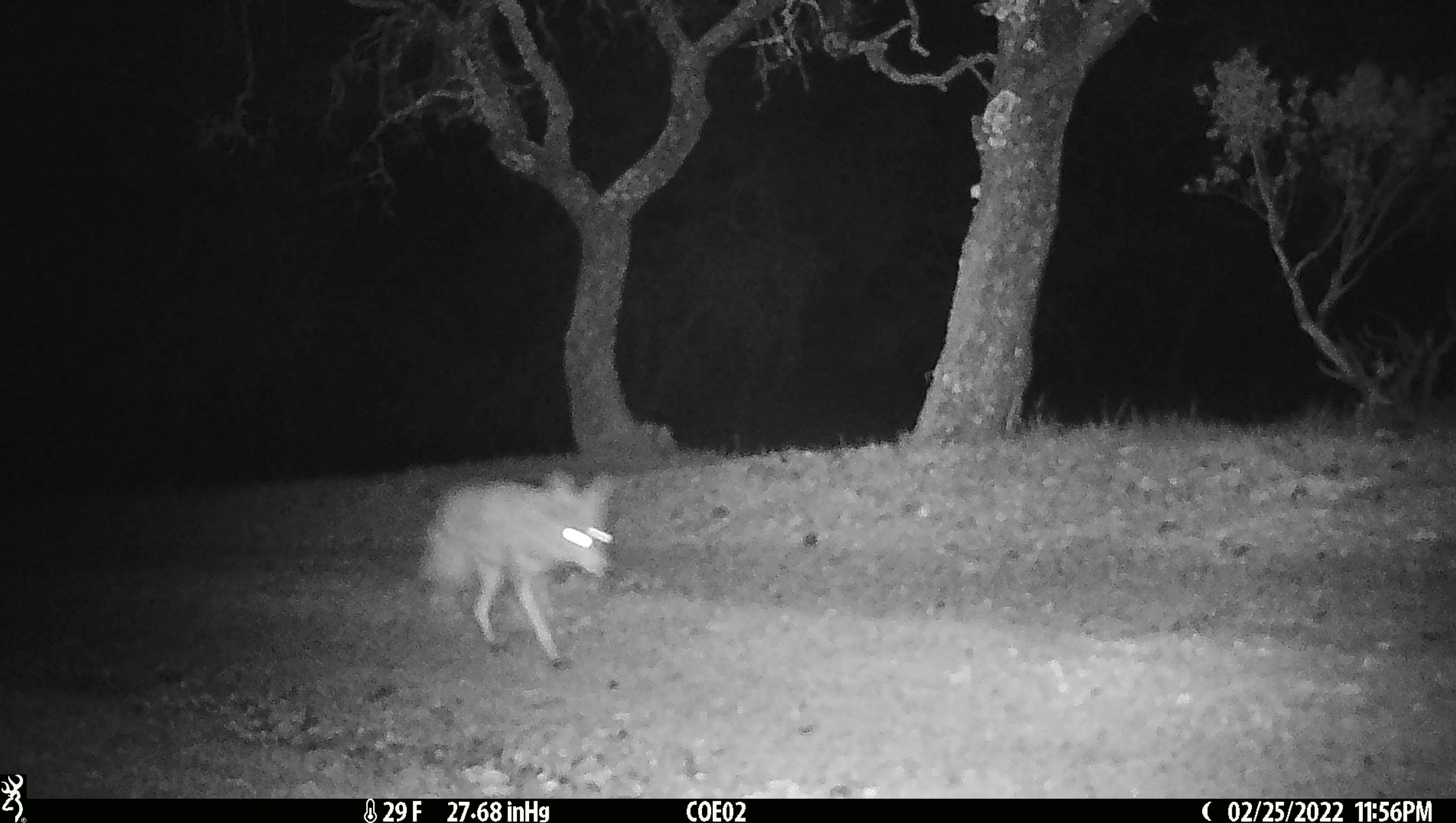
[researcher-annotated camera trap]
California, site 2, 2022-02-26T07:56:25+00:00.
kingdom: Animalia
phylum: Chordata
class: Mammalia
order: Carnivora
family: Canidae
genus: Canis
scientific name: Canis latrans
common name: coyote